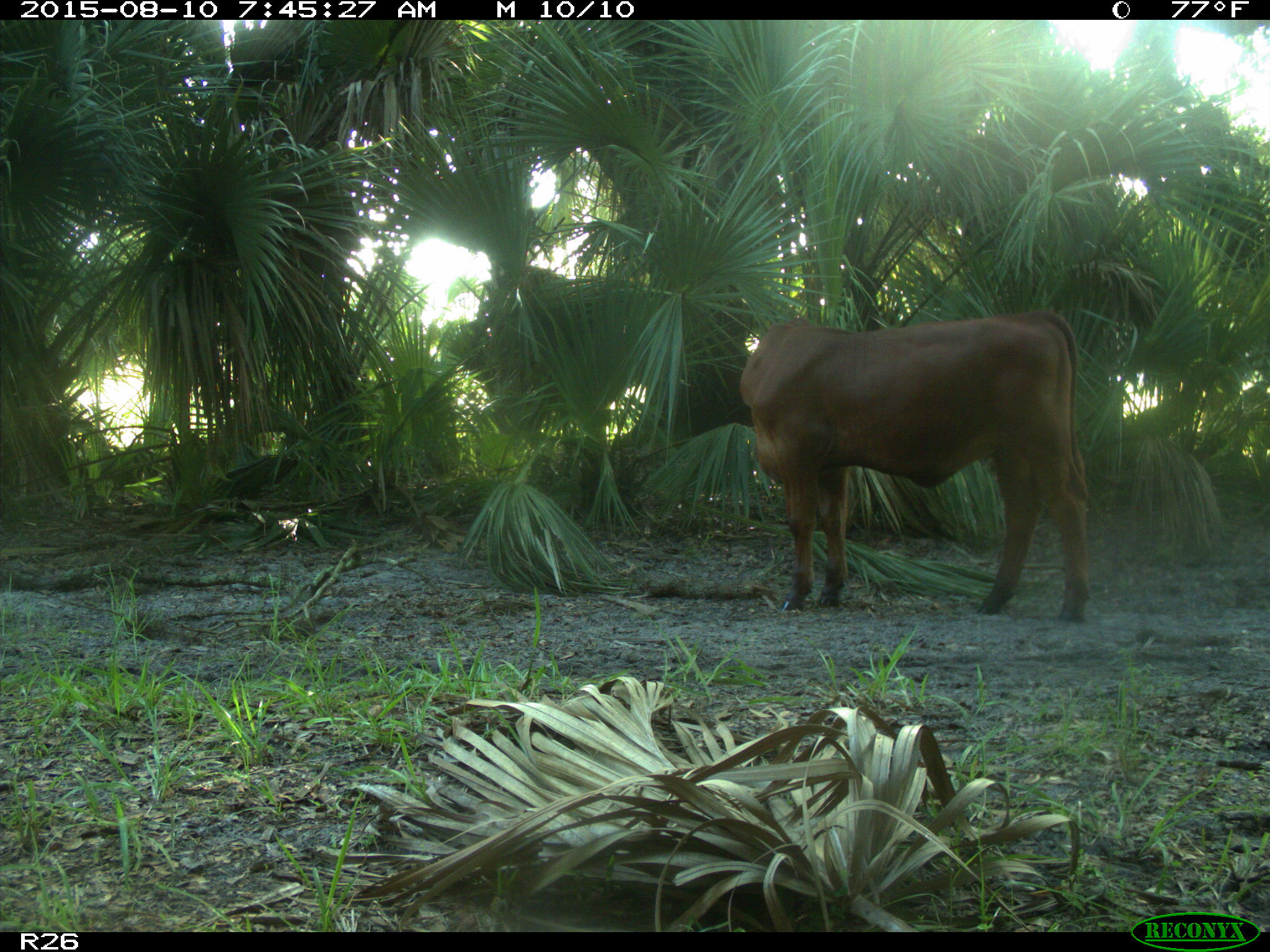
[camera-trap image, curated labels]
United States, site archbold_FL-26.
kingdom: Animalia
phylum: Chordata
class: Mammalia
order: Artiodactyla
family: Bovidae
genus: Bos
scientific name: Bos taurus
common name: domestic cow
Bos taurus (domestic cow).